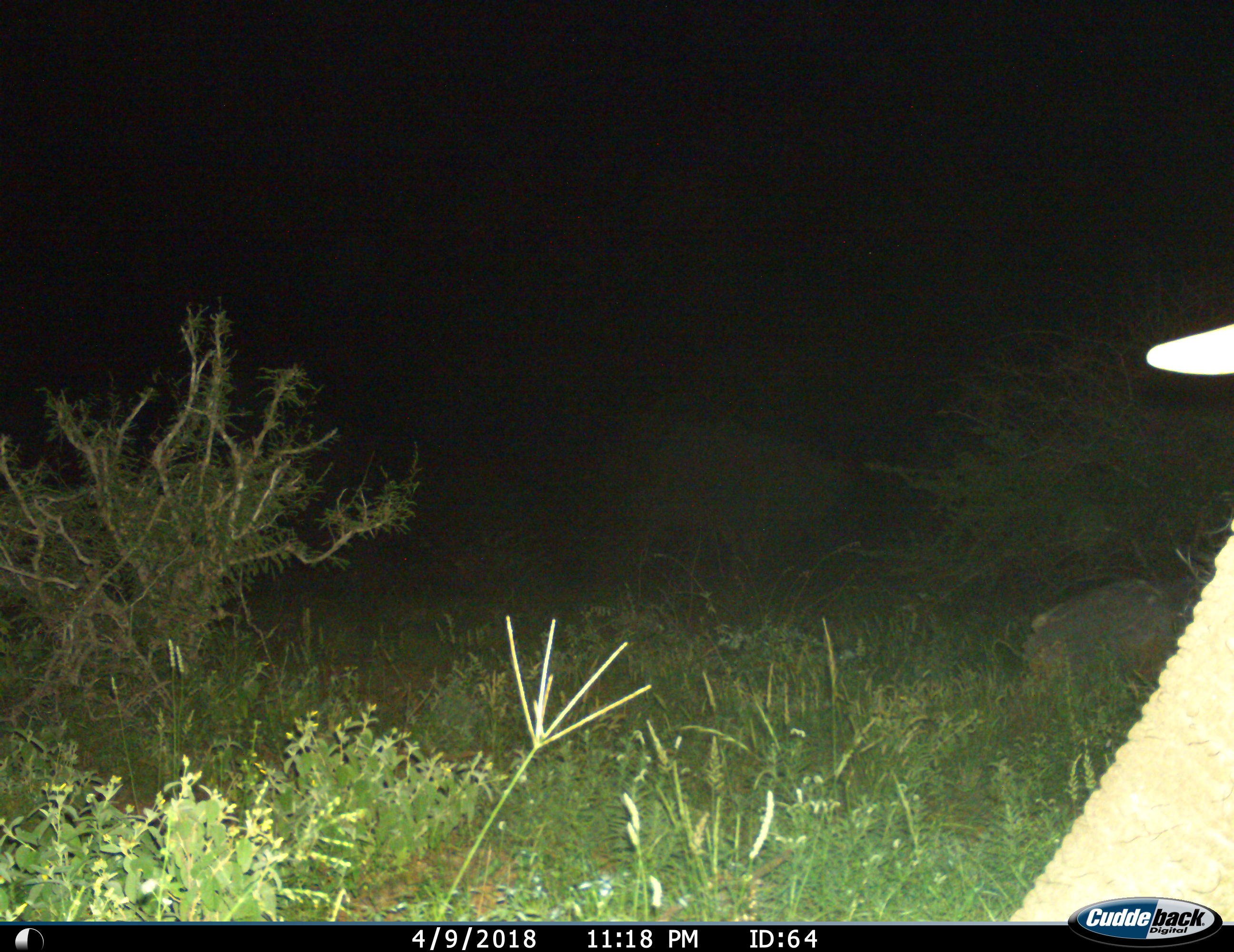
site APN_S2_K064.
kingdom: Animalia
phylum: Chordata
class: Mammalia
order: Proboscidea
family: Elephantidae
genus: Loxodonta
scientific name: Loxodonta africana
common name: african bush elephant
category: elephant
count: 1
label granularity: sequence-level